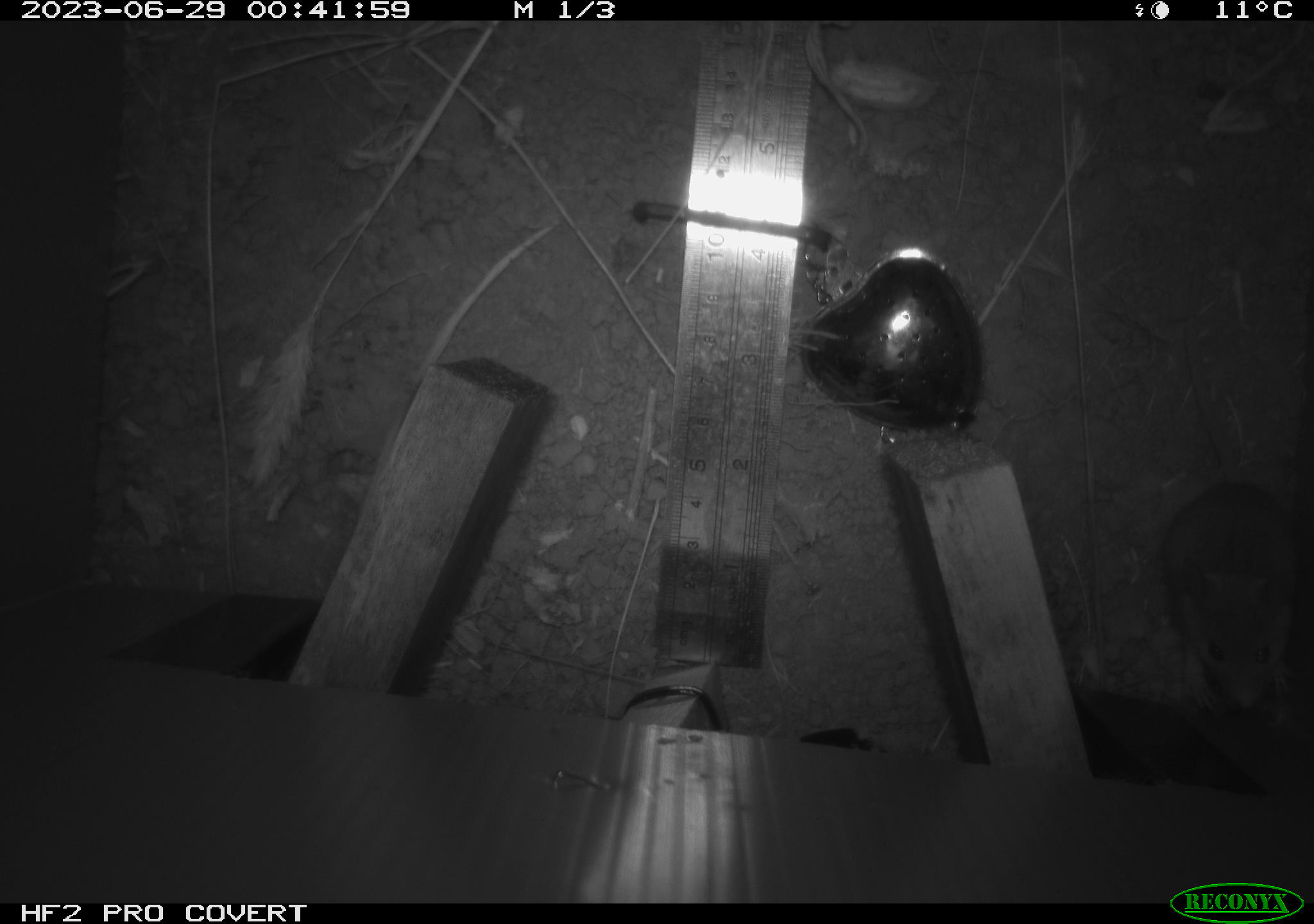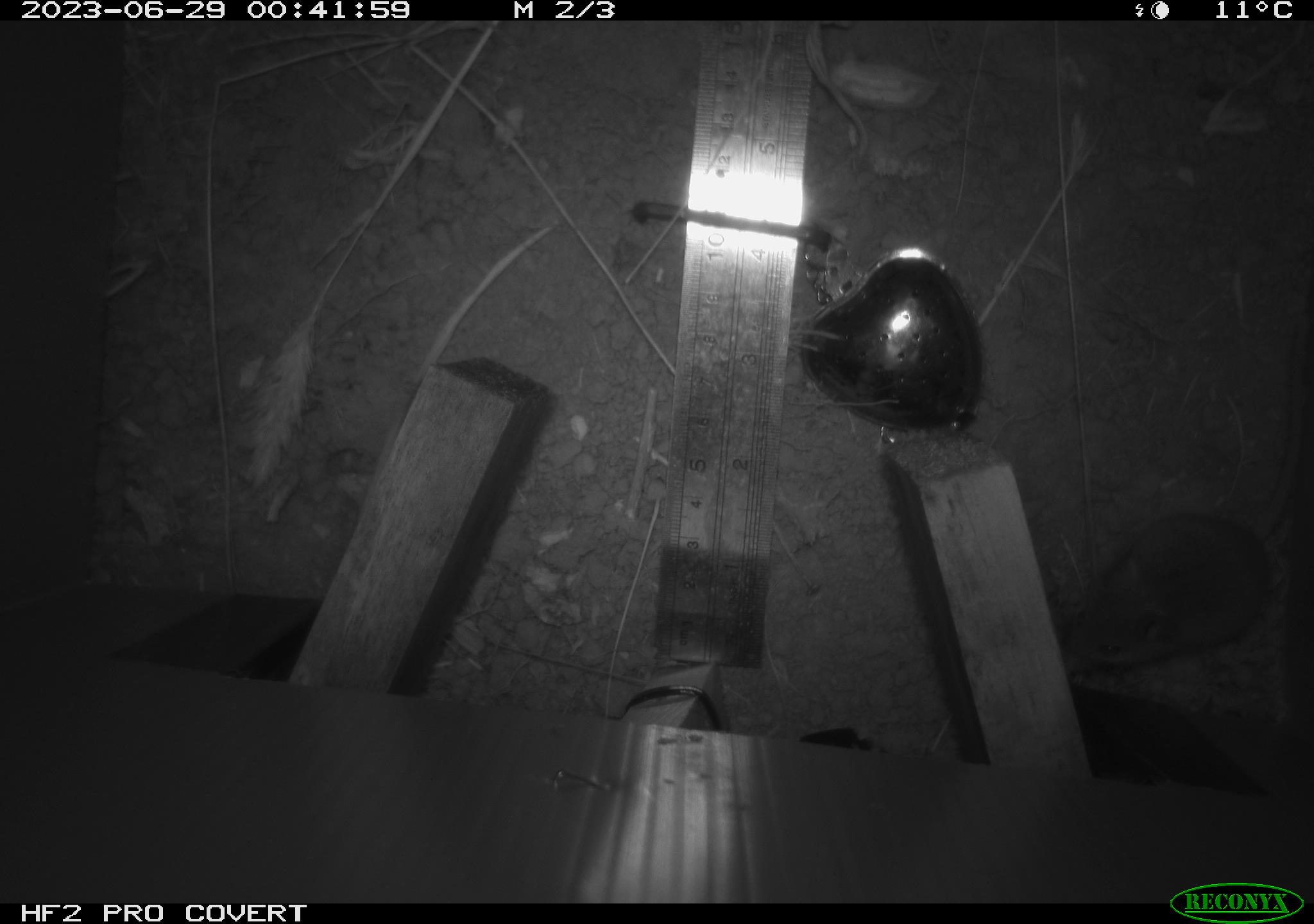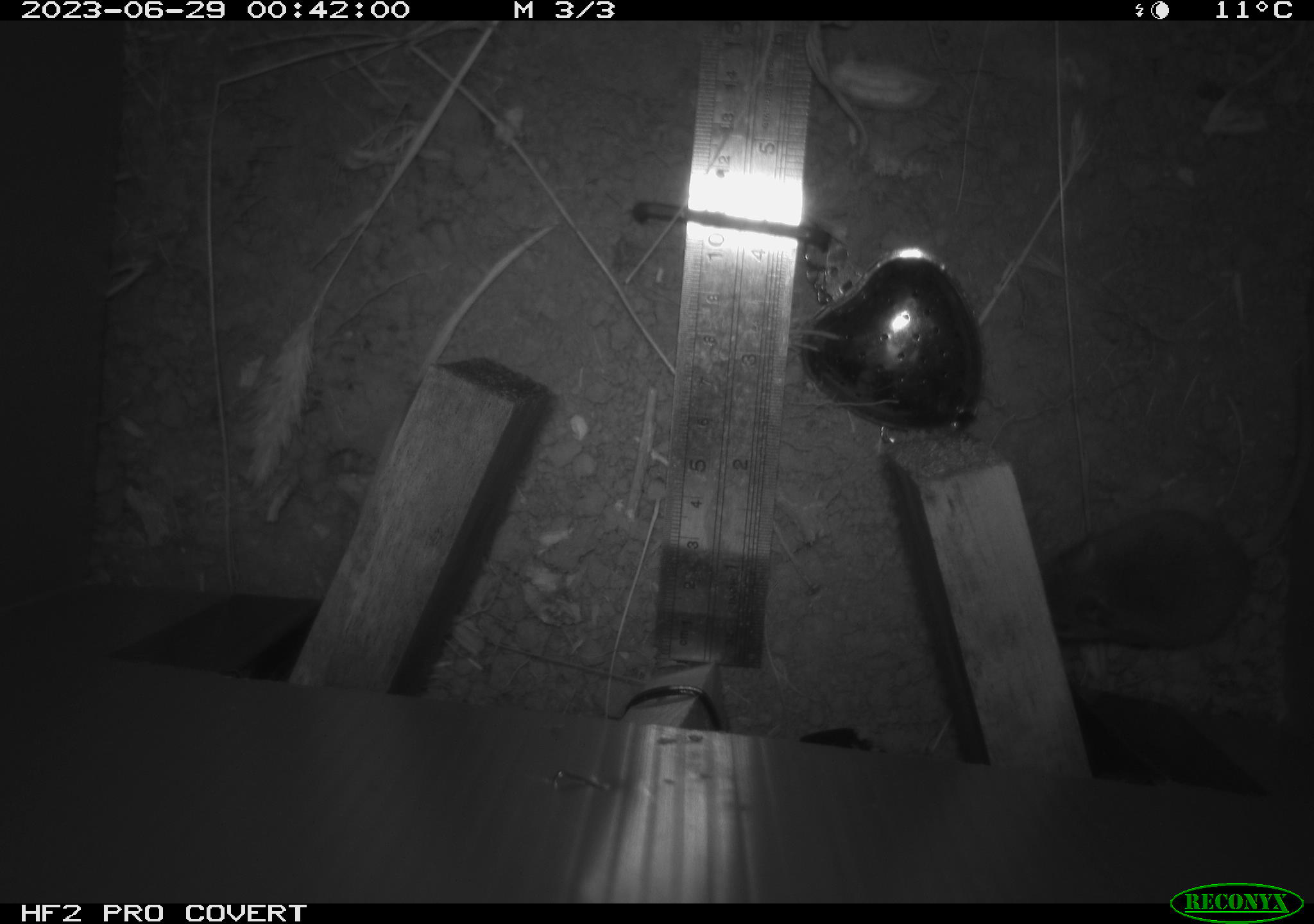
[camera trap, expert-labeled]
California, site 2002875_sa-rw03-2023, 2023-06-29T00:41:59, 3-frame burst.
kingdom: Animalia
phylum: Chordata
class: Mammalia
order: Rodentia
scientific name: Rodentia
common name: mouse species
Mouse species (Rodentia).